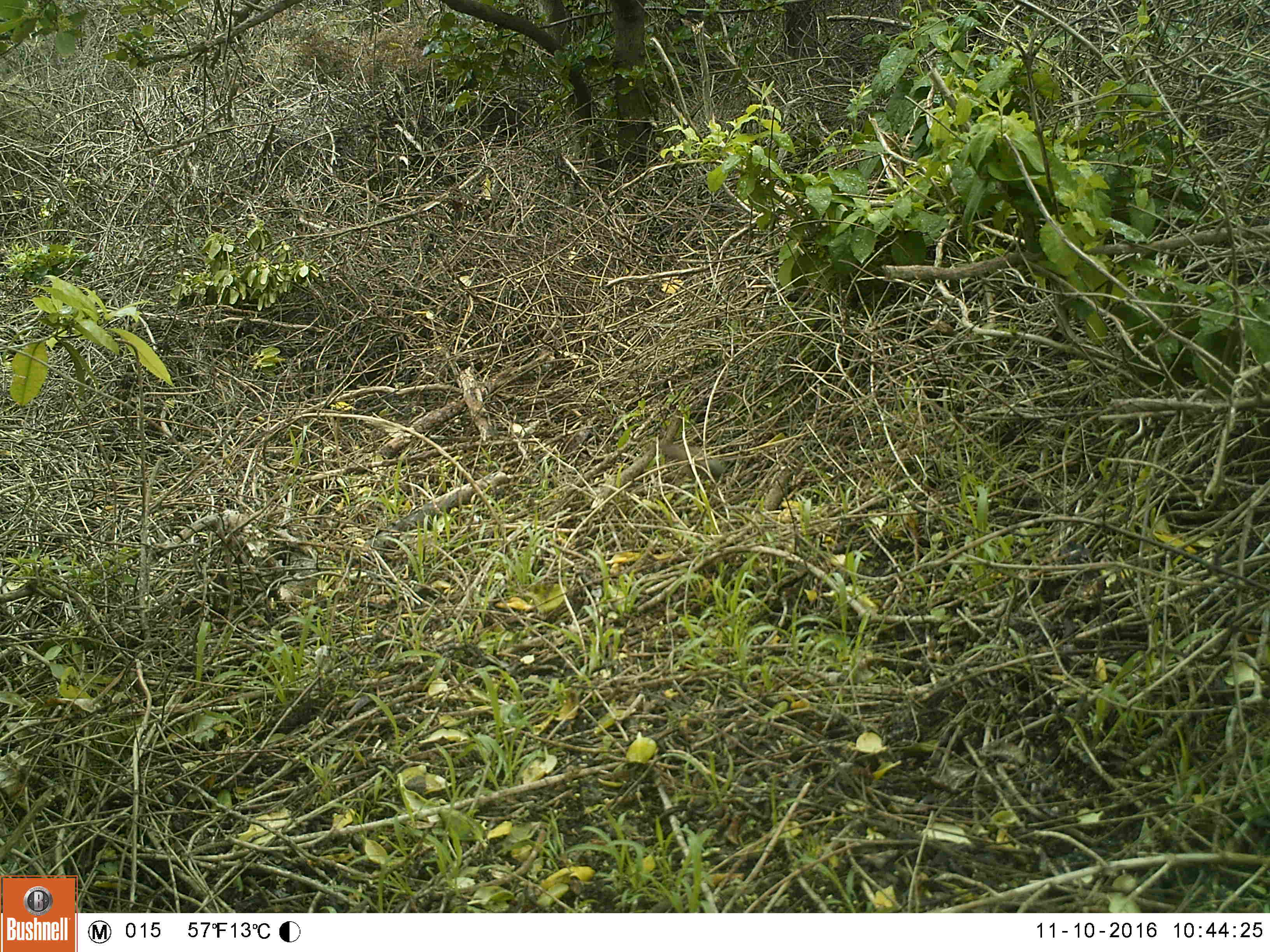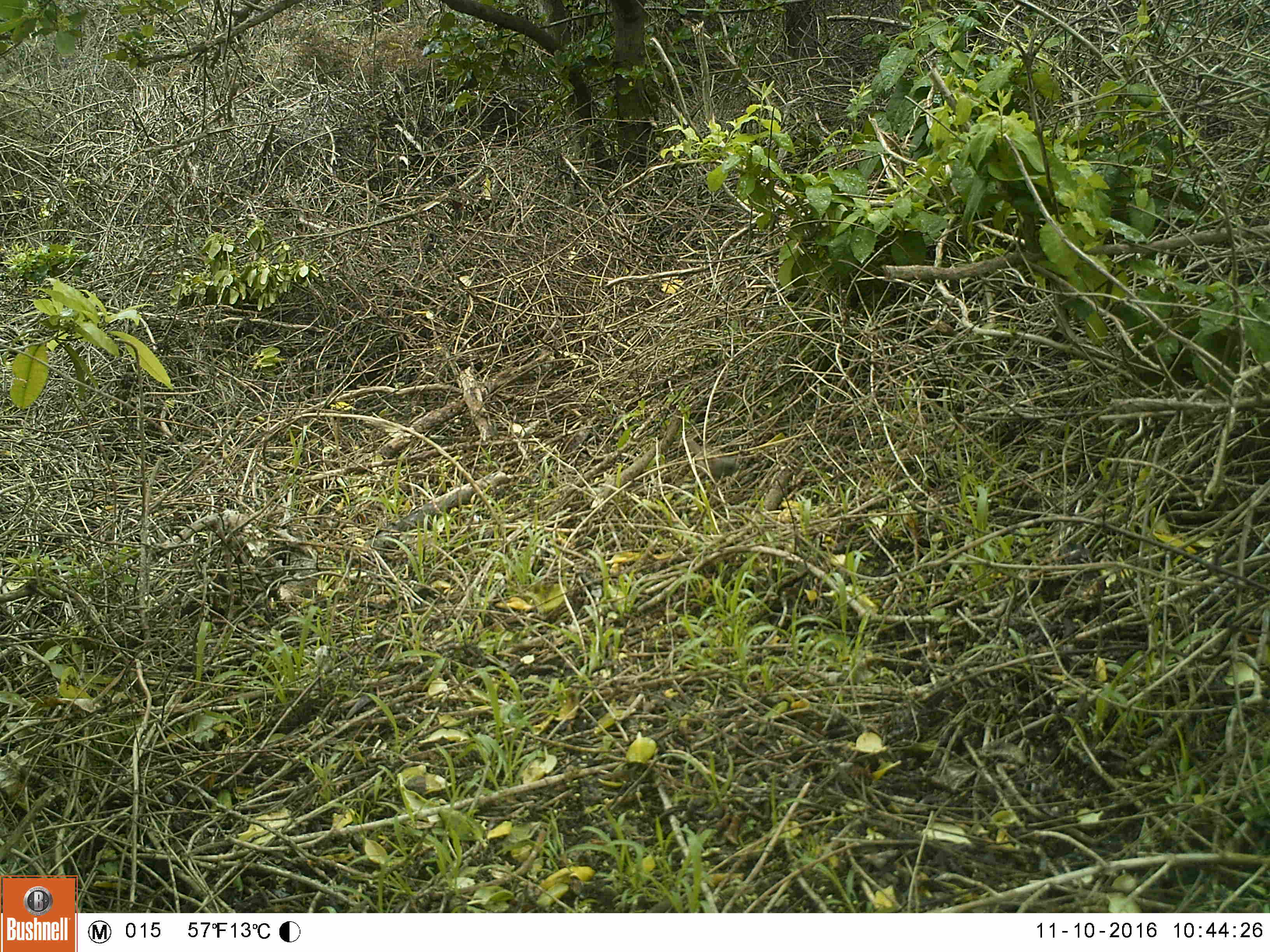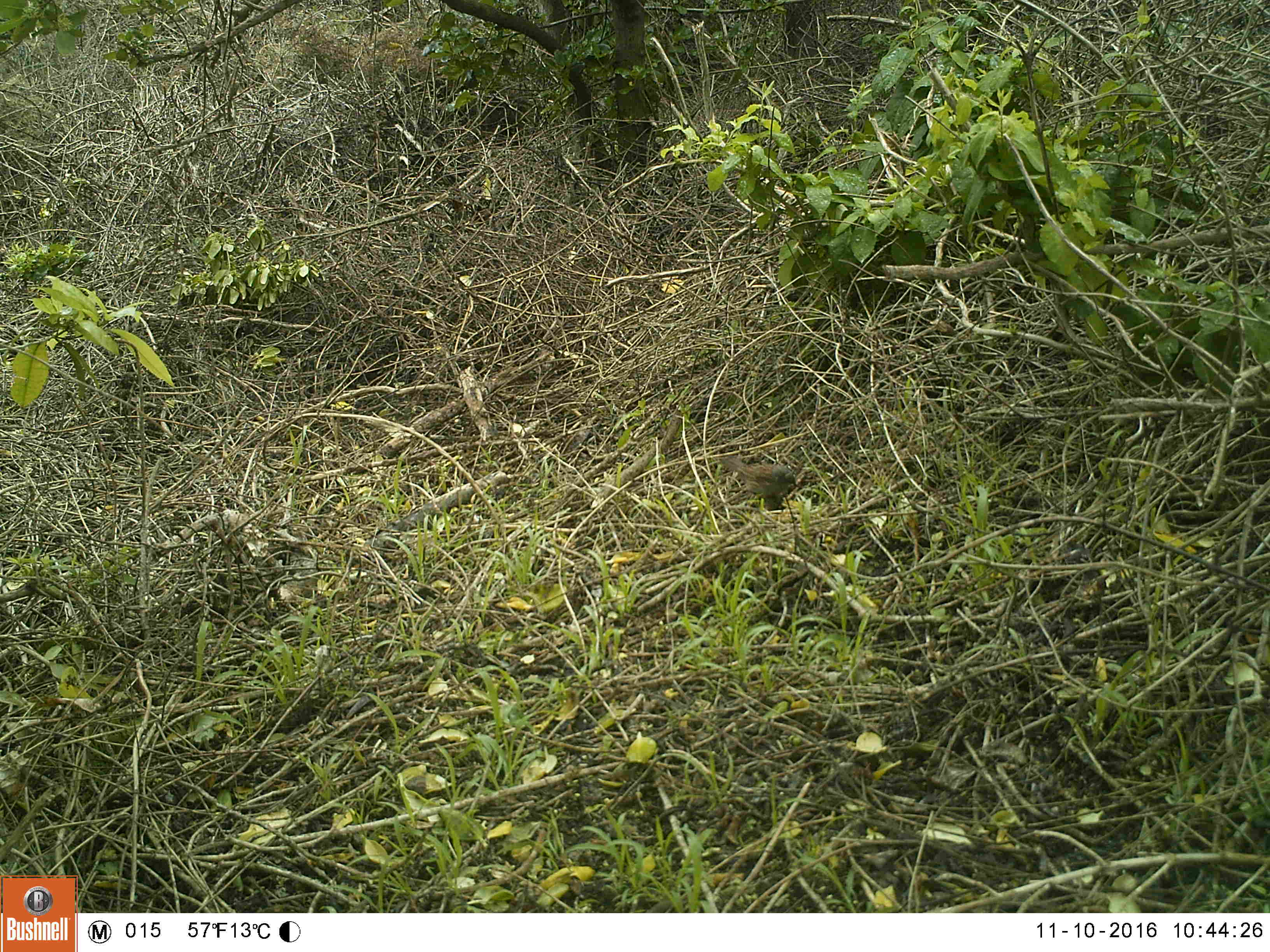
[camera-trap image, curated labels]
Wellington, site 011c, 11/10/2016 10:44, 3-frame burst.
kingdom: Animalia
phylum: Chordata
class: Aves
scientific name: Aves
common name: bird